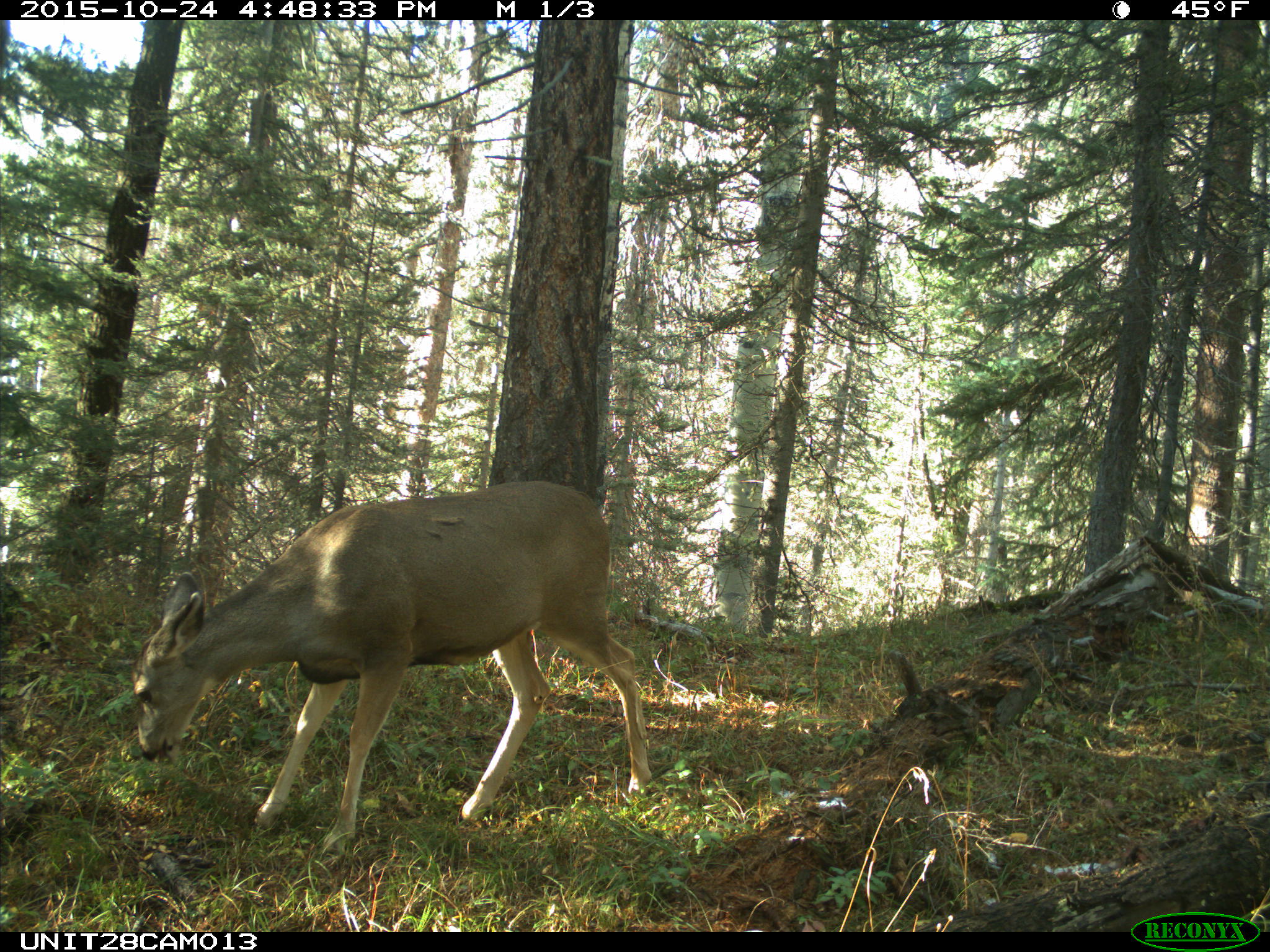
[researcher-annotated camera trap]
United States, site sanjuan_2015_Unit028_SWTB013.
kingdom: Animalia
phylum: Chordata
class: Mammalia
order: Artiodactyla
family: Cervidae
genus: Odocoileus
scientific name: Odocoileus hemionus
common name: mule deer